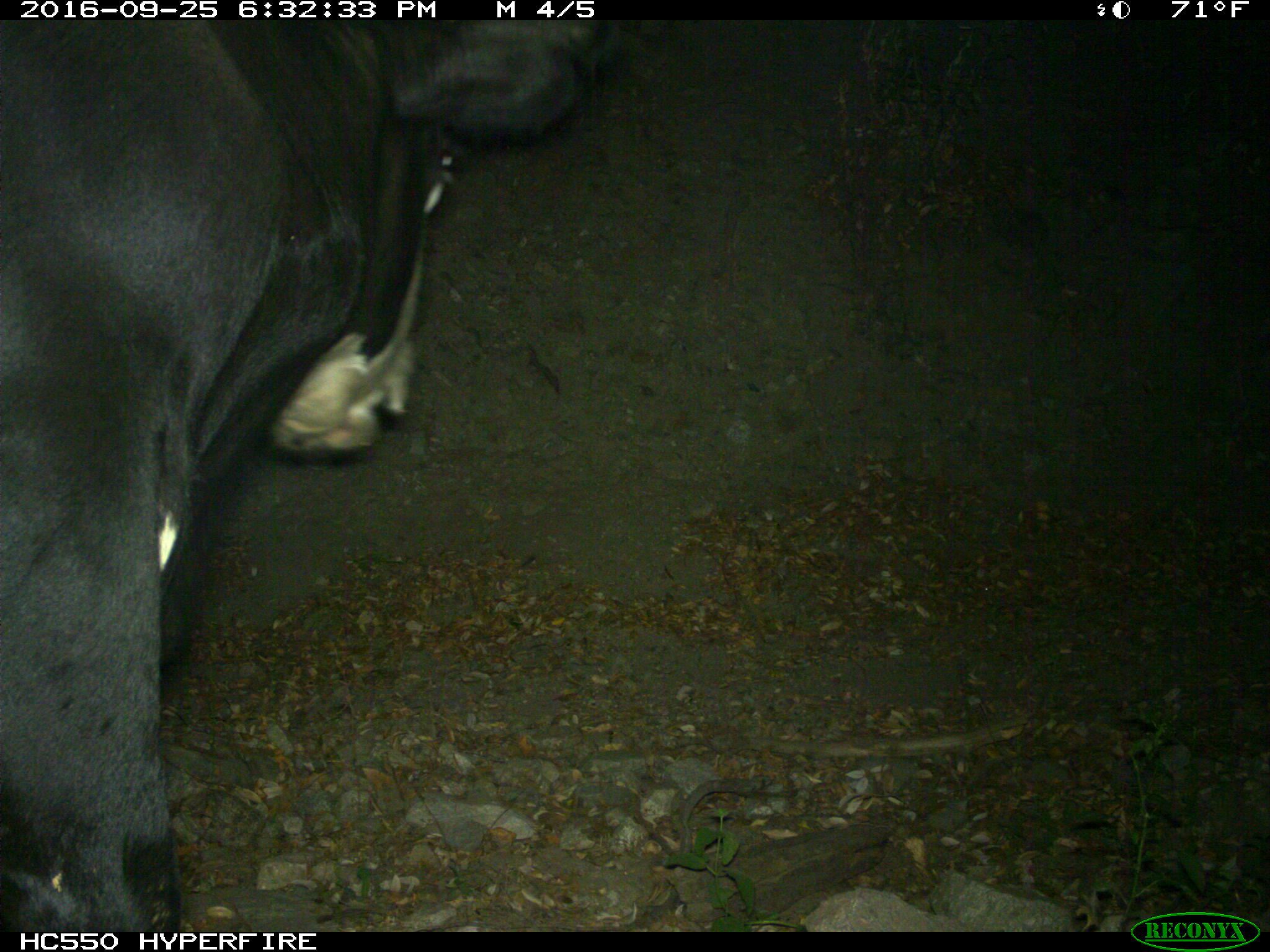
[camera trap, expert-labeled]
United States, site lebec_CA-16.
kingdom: Animalia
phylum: Chordata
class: Mammalia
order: Artiodactyla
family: Bovidae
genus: Bos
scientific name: Bos taurus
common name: domestic cow